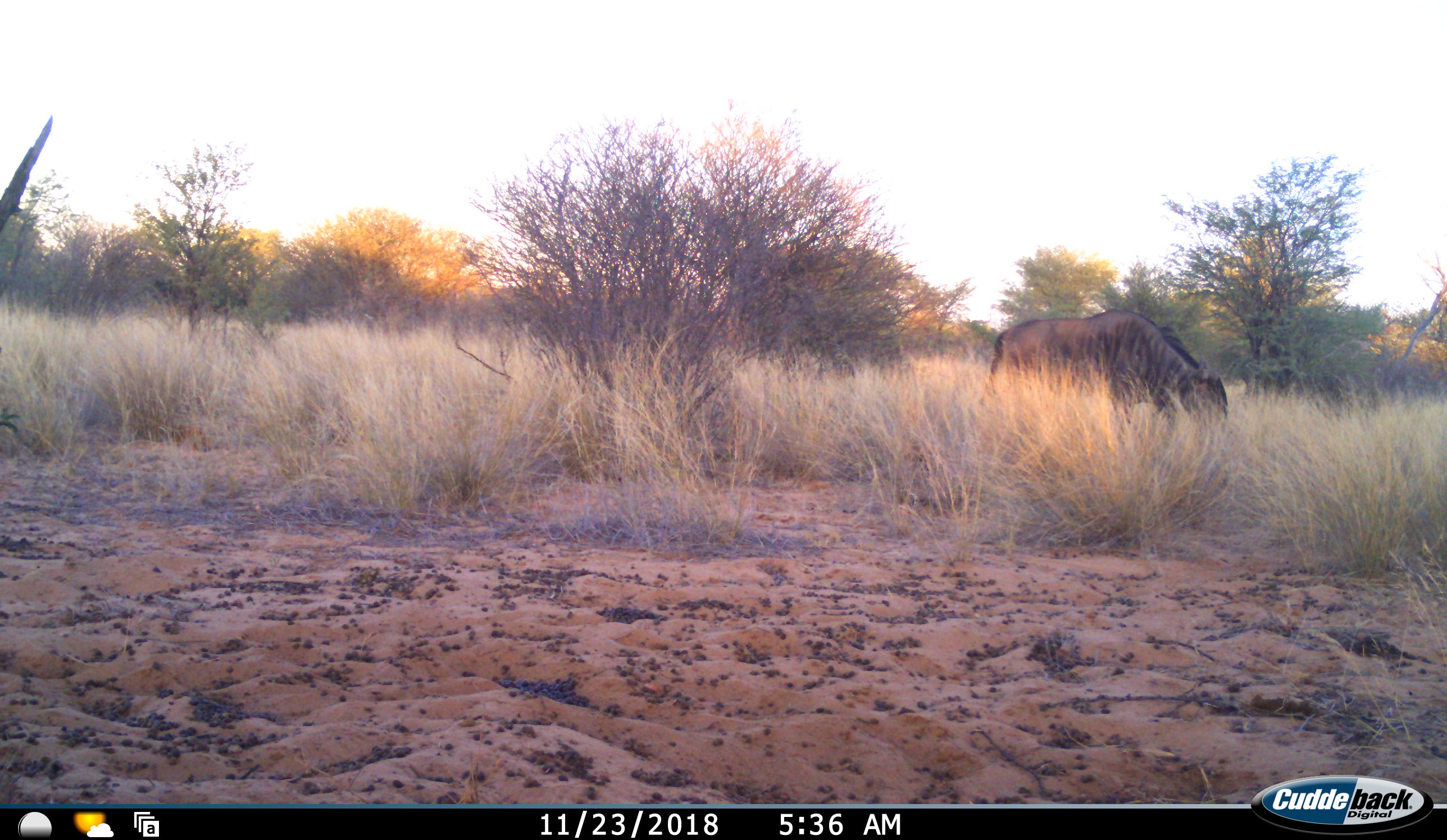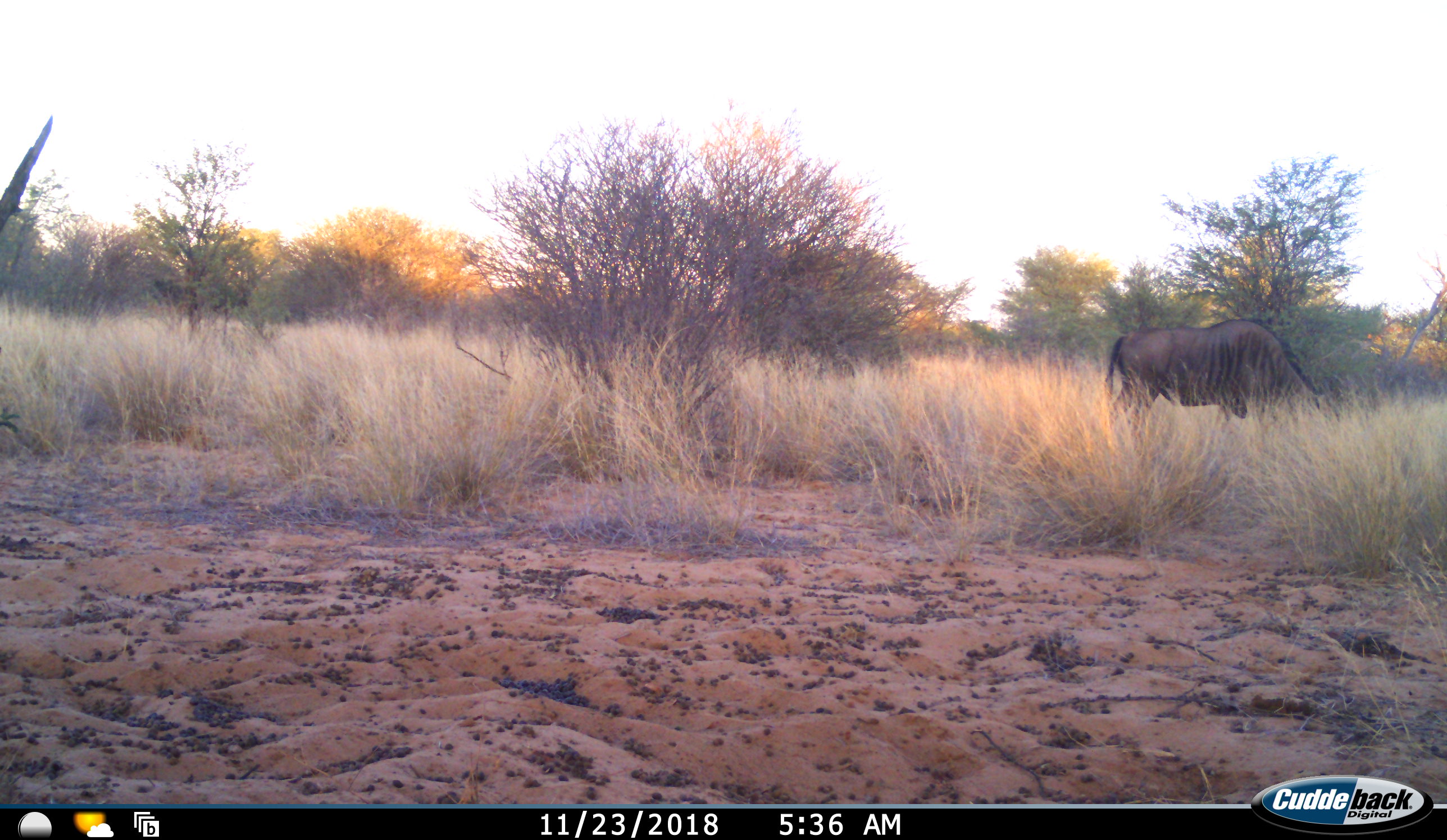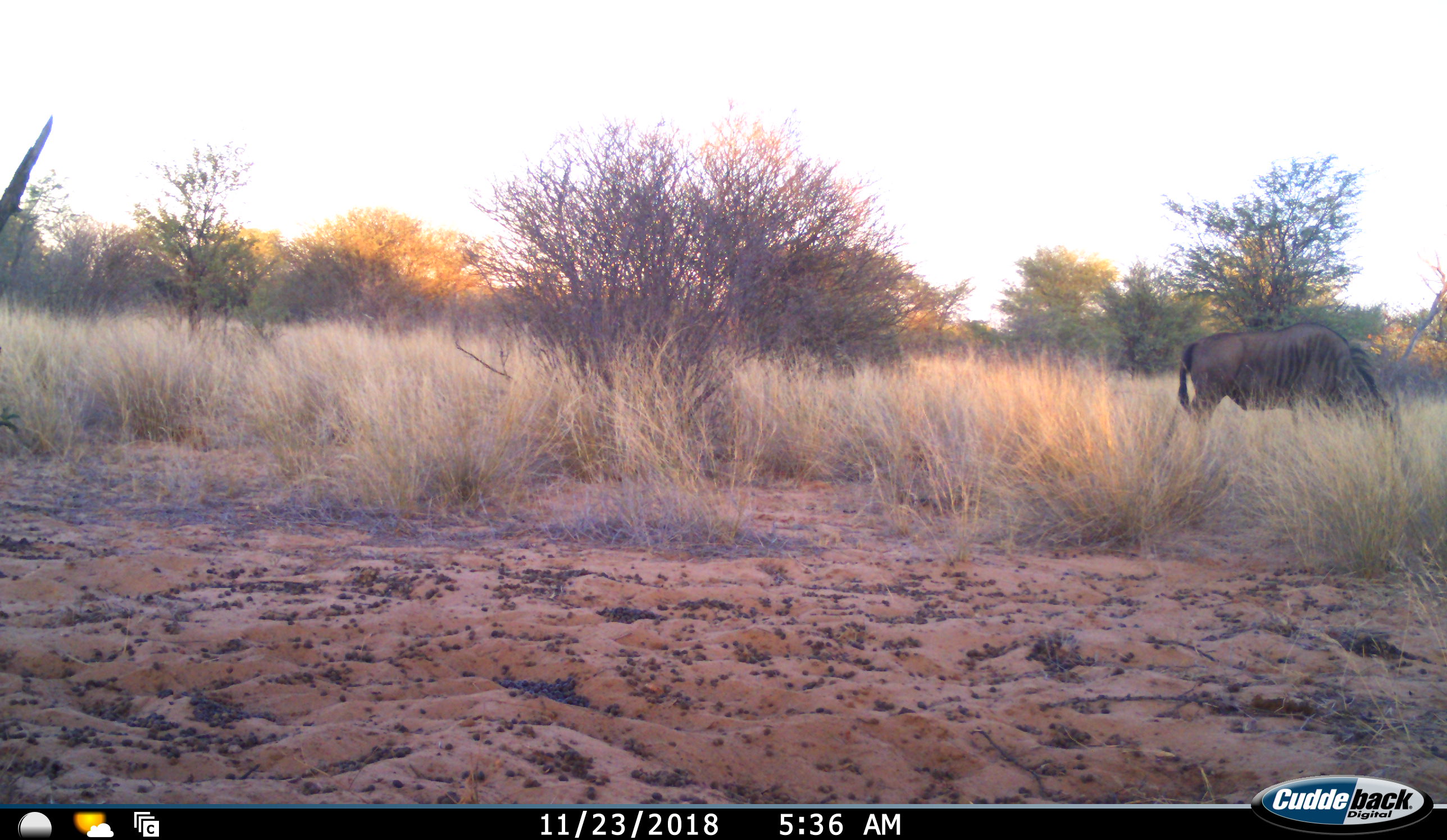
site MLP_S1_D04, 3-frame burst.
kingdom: Animalia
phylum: Chordata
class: Mammalia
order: Artiodactyla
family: Bovidae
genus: Connochaetes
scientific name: Connochaetes taurinus taurinus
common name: blue wildebeest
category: wildebeestblue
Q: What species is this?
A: Wildebeestblue (blue wildebeest) (Connochaetes taurinus taurinus).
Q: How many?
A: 1.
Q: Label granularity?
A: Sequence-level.